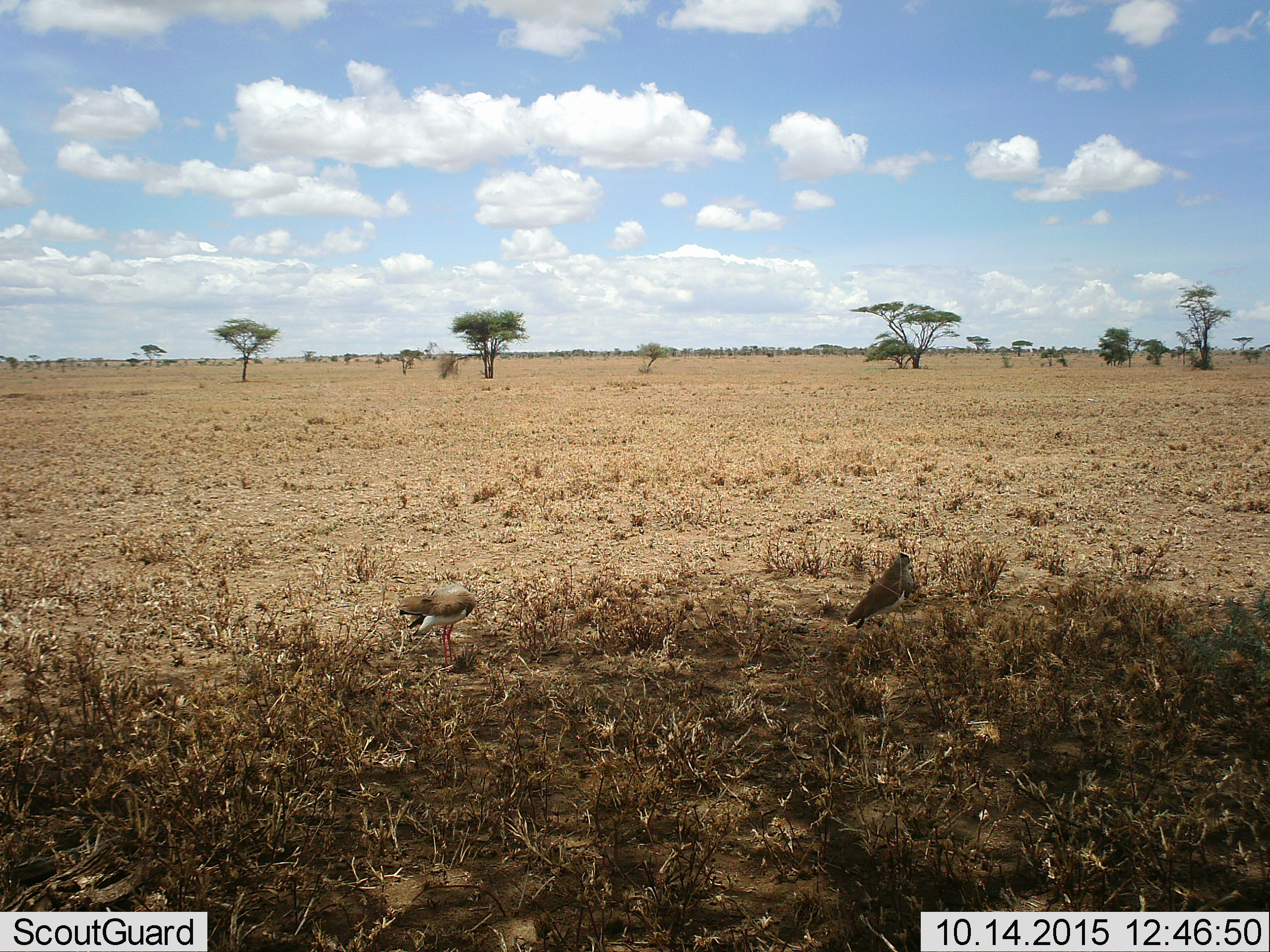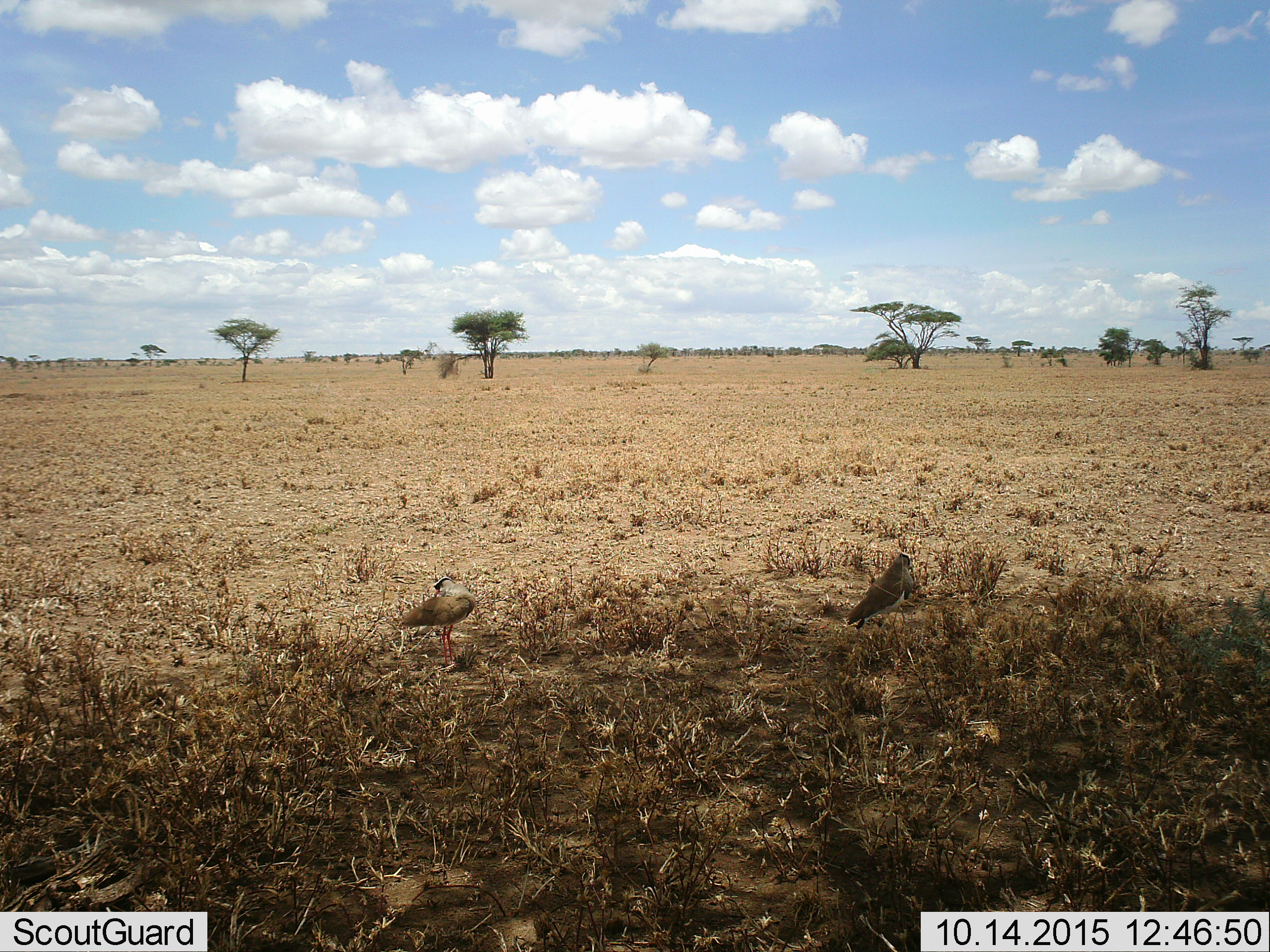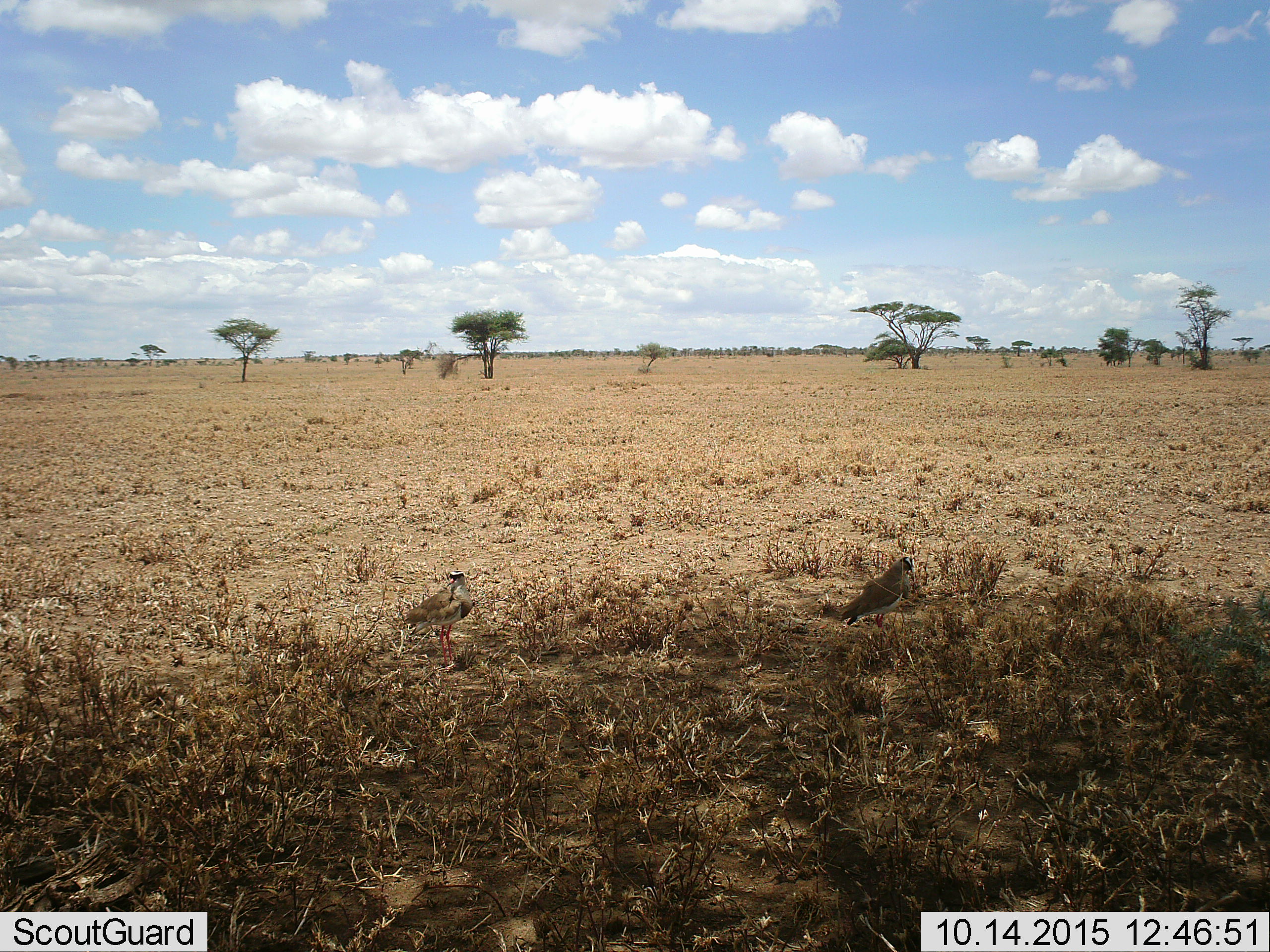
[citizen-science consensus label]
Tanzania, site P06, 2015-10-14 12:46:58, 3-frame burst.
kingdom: Animalia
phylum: Chordata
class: Aves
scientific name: Aves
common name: bird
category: otherbird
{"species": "otherbird (bird) (Aves)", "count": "2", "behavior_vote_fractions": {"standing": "86%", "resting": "43%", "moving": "14%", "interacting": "0%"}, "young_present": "0%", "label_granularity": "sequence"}